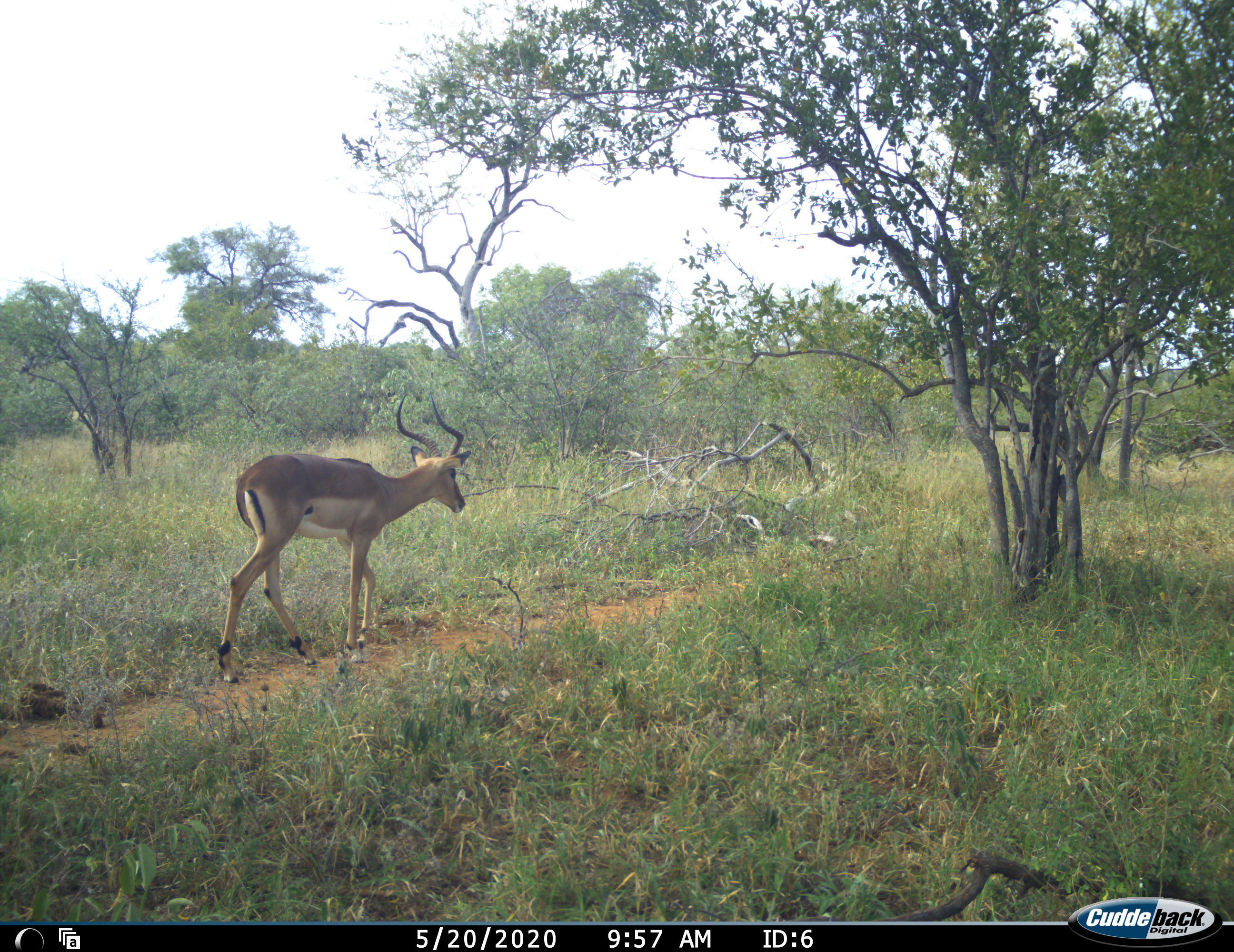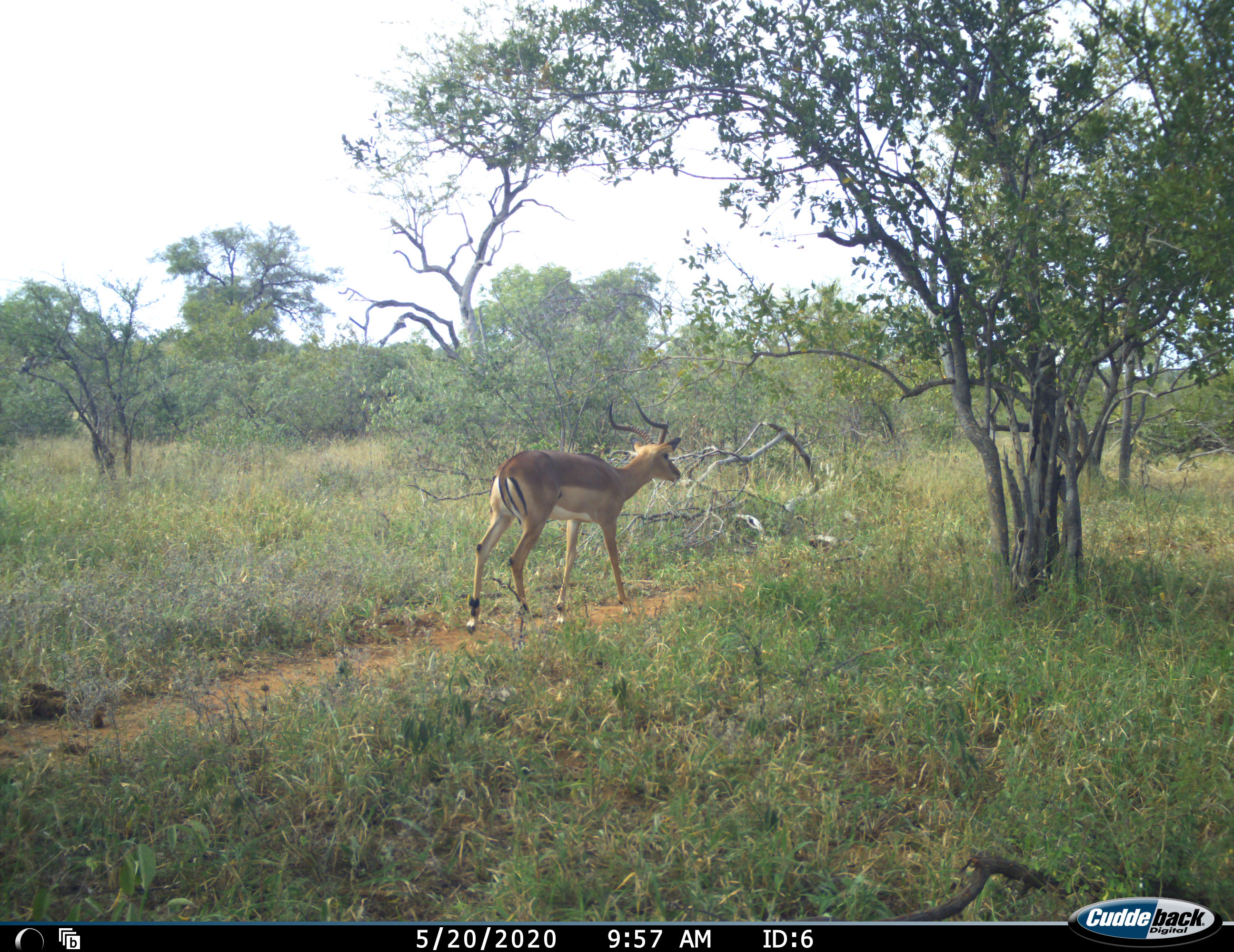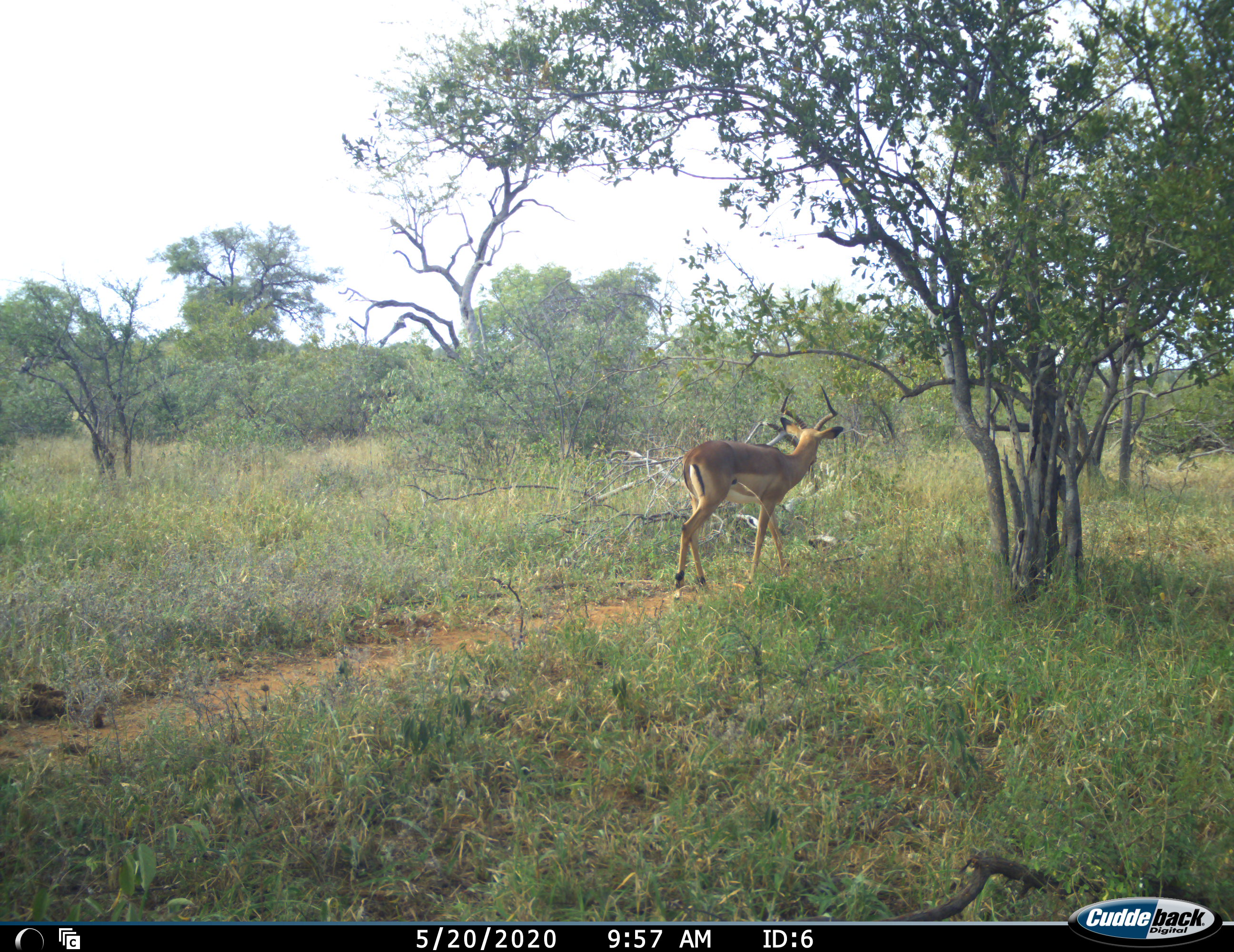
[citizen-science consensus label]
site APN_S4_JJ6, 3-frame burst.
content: unidentified animal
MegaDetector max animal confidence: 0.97